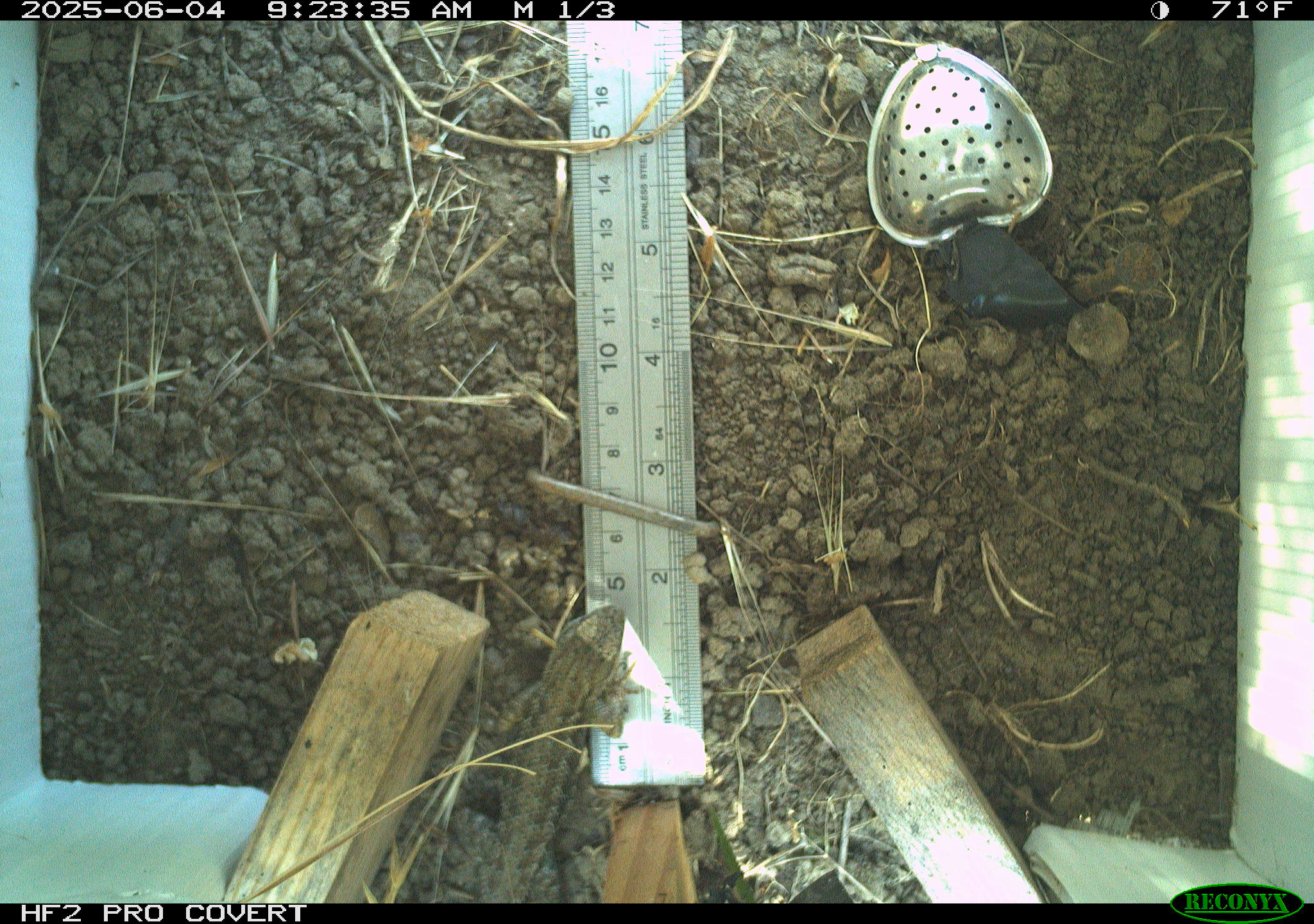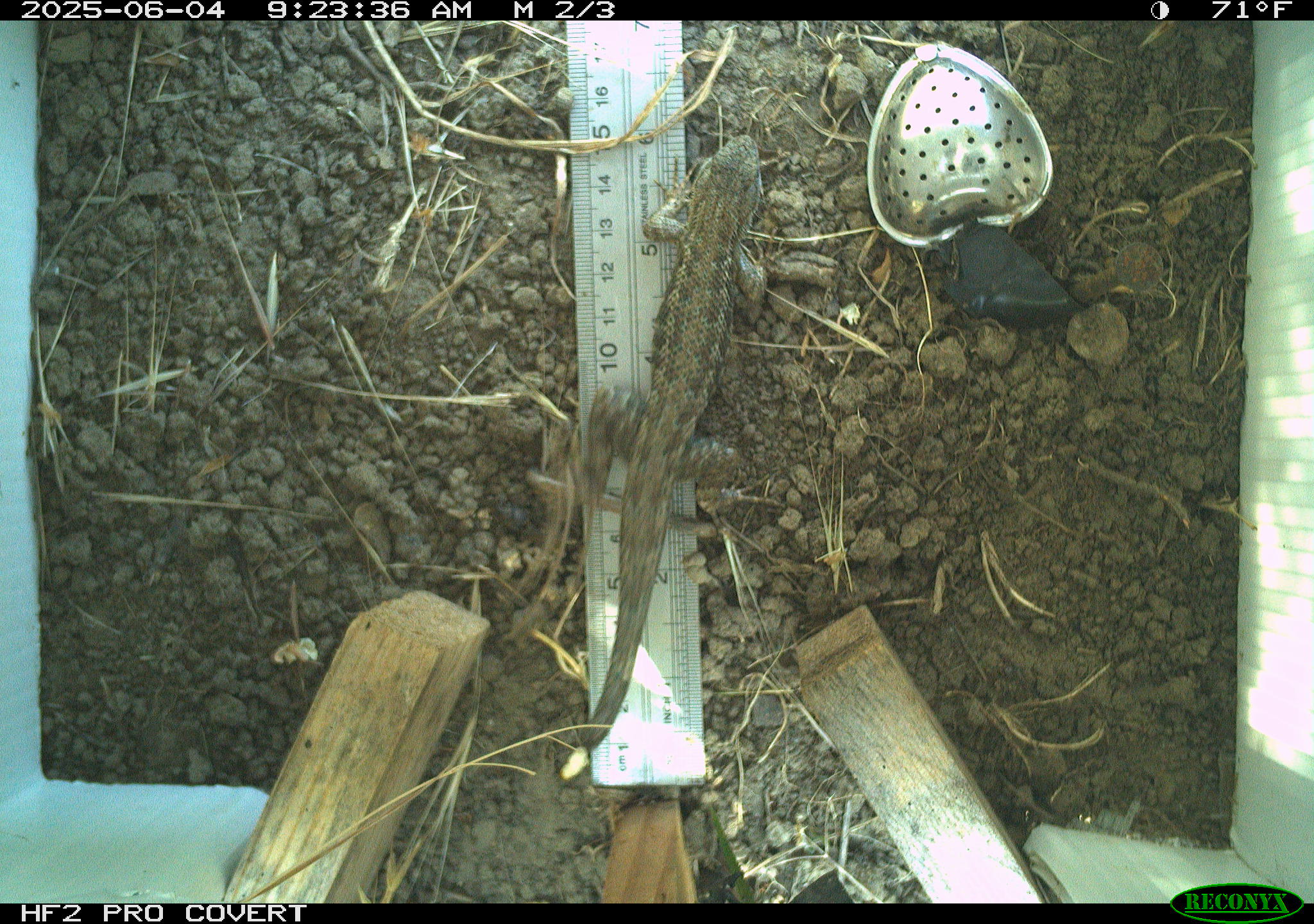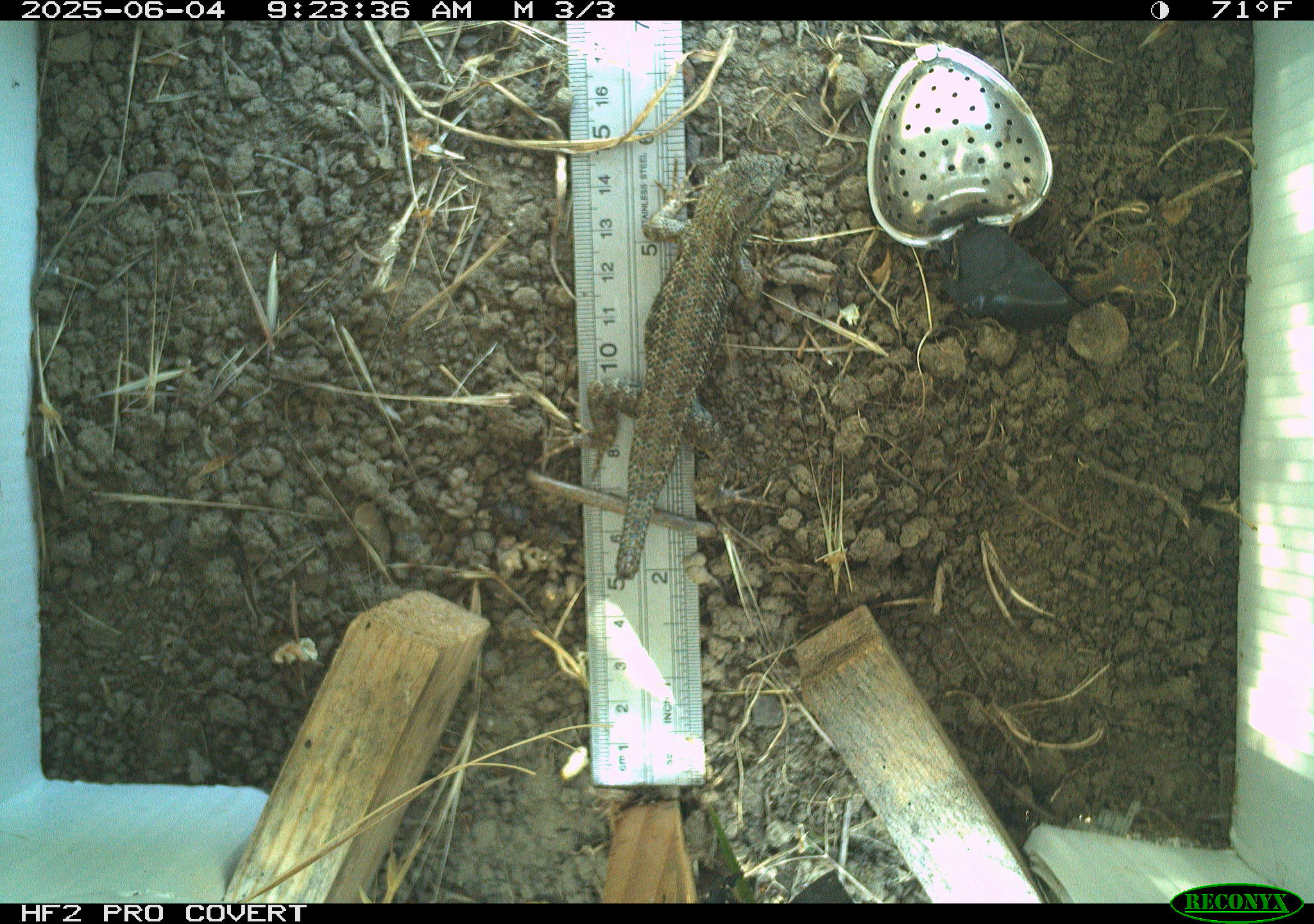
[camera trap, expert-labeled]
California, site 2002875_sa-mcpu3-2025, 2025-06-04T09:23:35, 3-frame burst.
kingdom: Animalia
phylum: Chordata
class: Reptilia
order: Squamata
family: Phrynosomatidae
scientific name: Phrynosomatidae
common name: north american spiny lizards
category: sceloporus/uta species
Sceloporus/uta species (north american spiny lizards) (Phrynosomatidae).